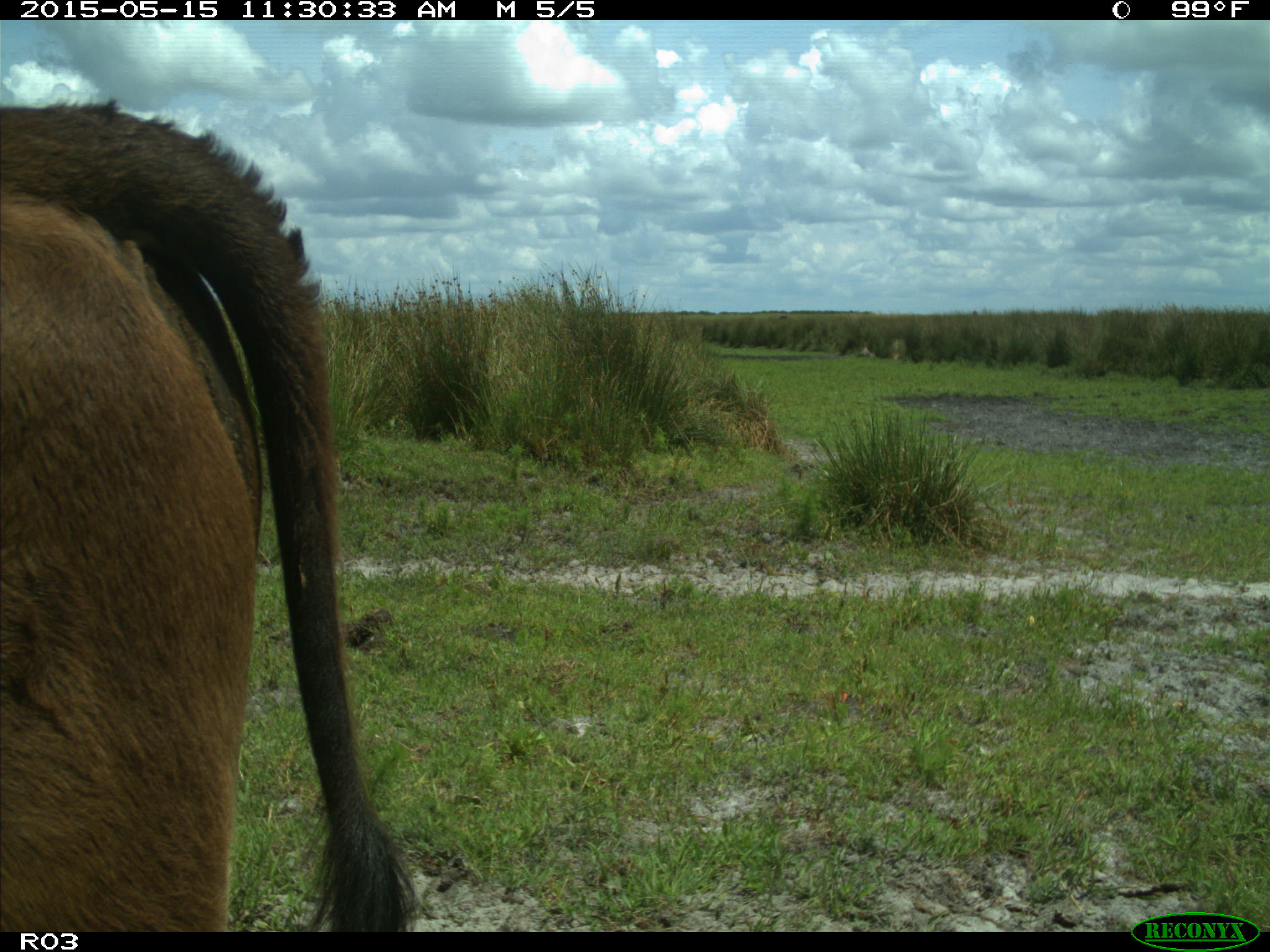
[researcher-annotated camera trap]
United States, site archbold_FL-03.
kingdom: Animalia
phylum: Chordata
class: Mammalia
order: Artiodactyla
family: Bovidae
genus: Bos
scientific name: Bos taurus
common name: domestic cow